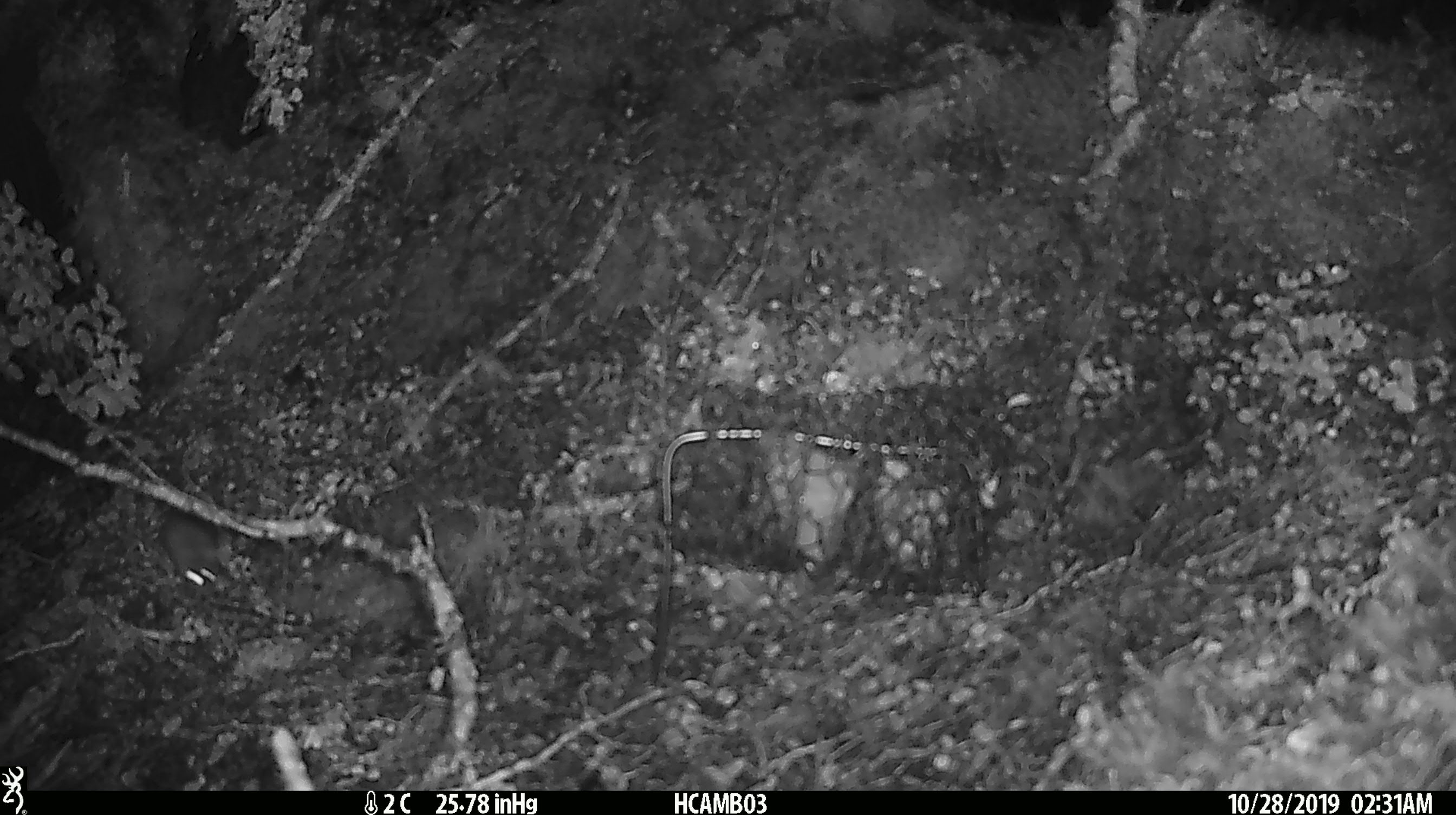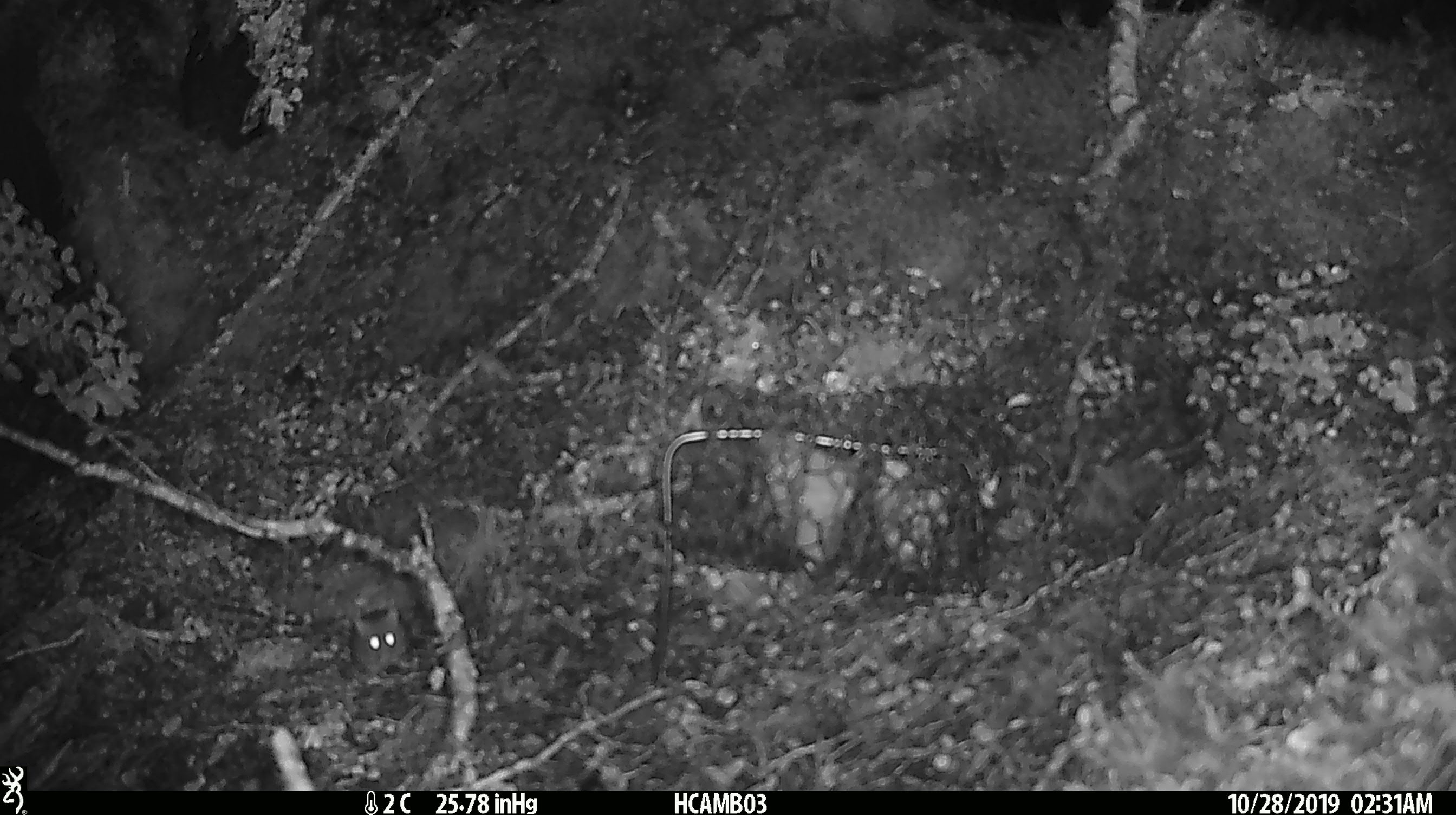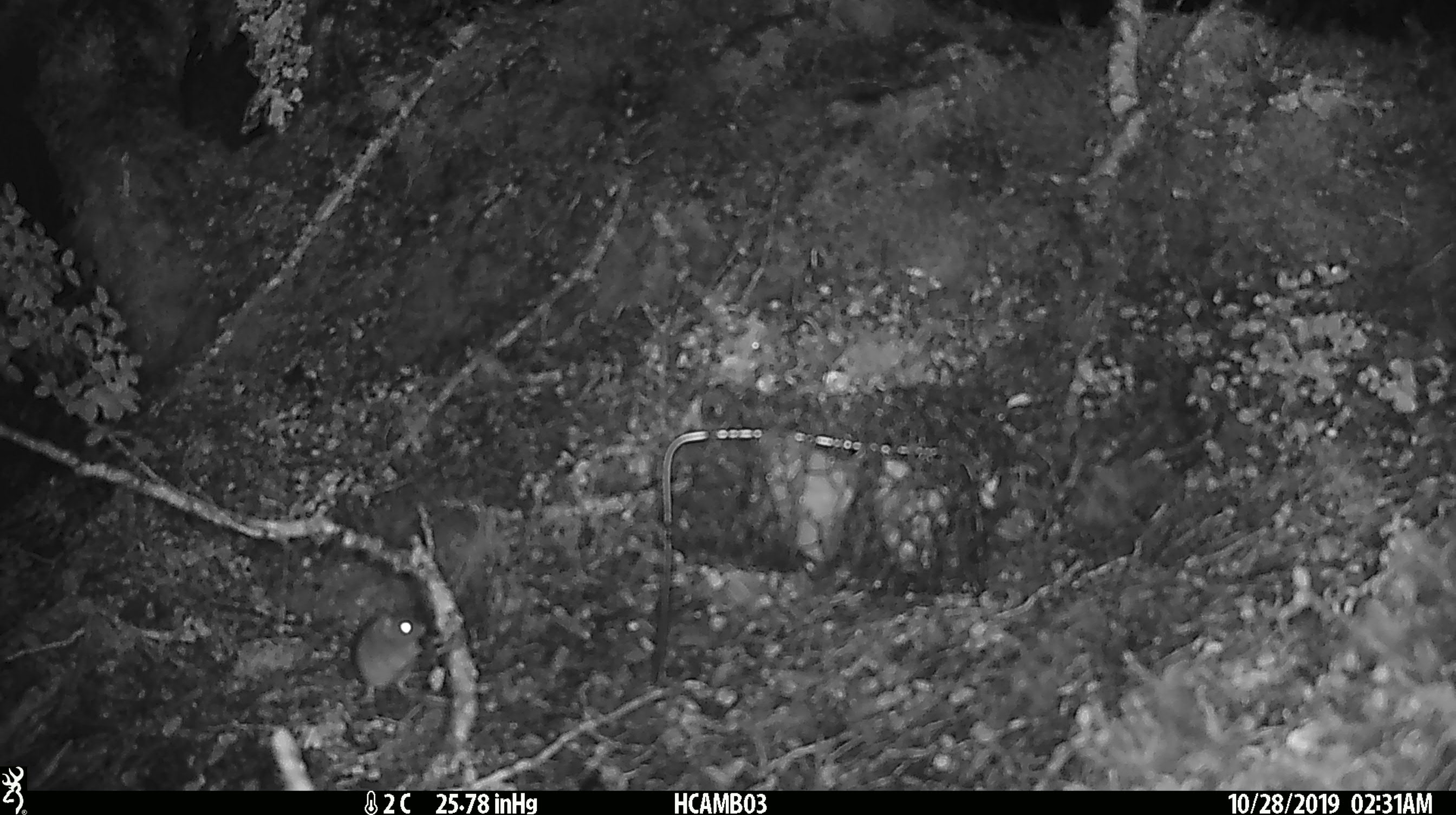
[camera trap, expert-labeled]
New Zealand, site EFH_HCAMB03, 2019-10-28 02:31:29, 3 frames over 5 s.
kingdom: Animalia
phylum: Chordata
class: Mammalia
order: Rodentia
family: Muridae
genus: Mus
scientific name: Mus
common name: mouse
Mouse (Mus).